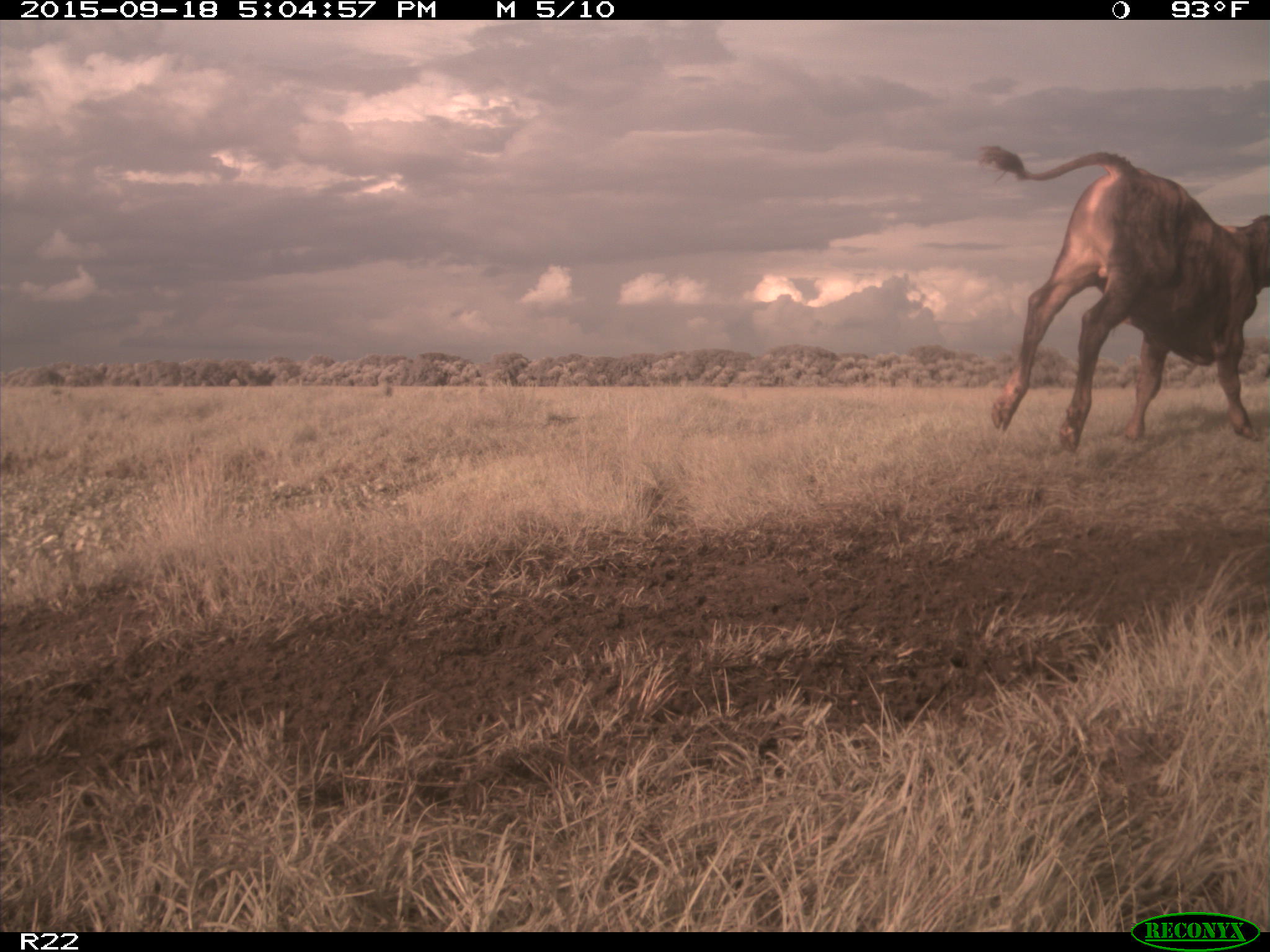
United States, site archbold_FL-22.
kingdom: Animalia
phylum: Chordata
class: Mammalia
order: Artiodactyla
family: Bovidae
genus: Bos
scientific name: Bos taurus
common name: domestic cow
Bos taurus (domestic cow).